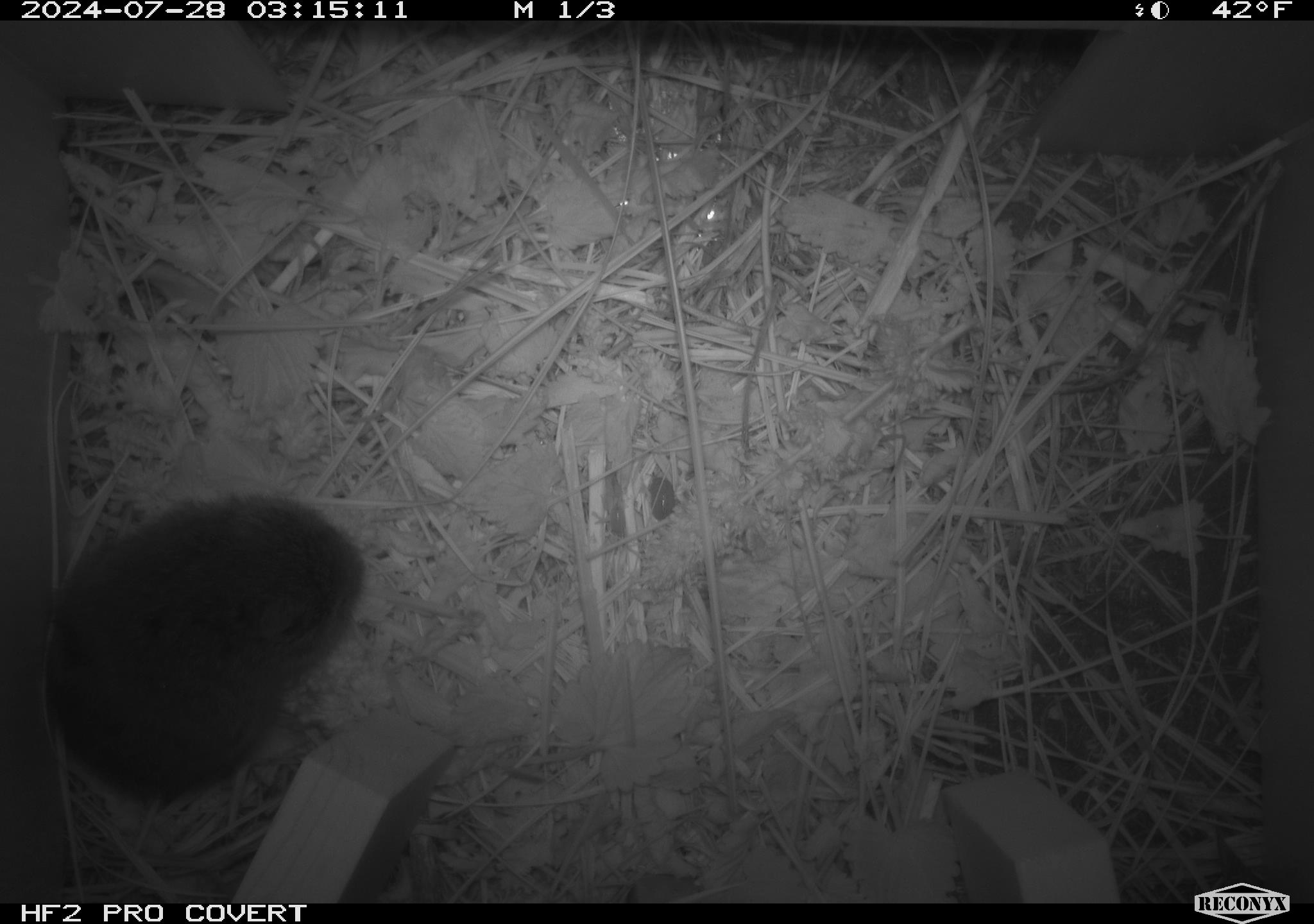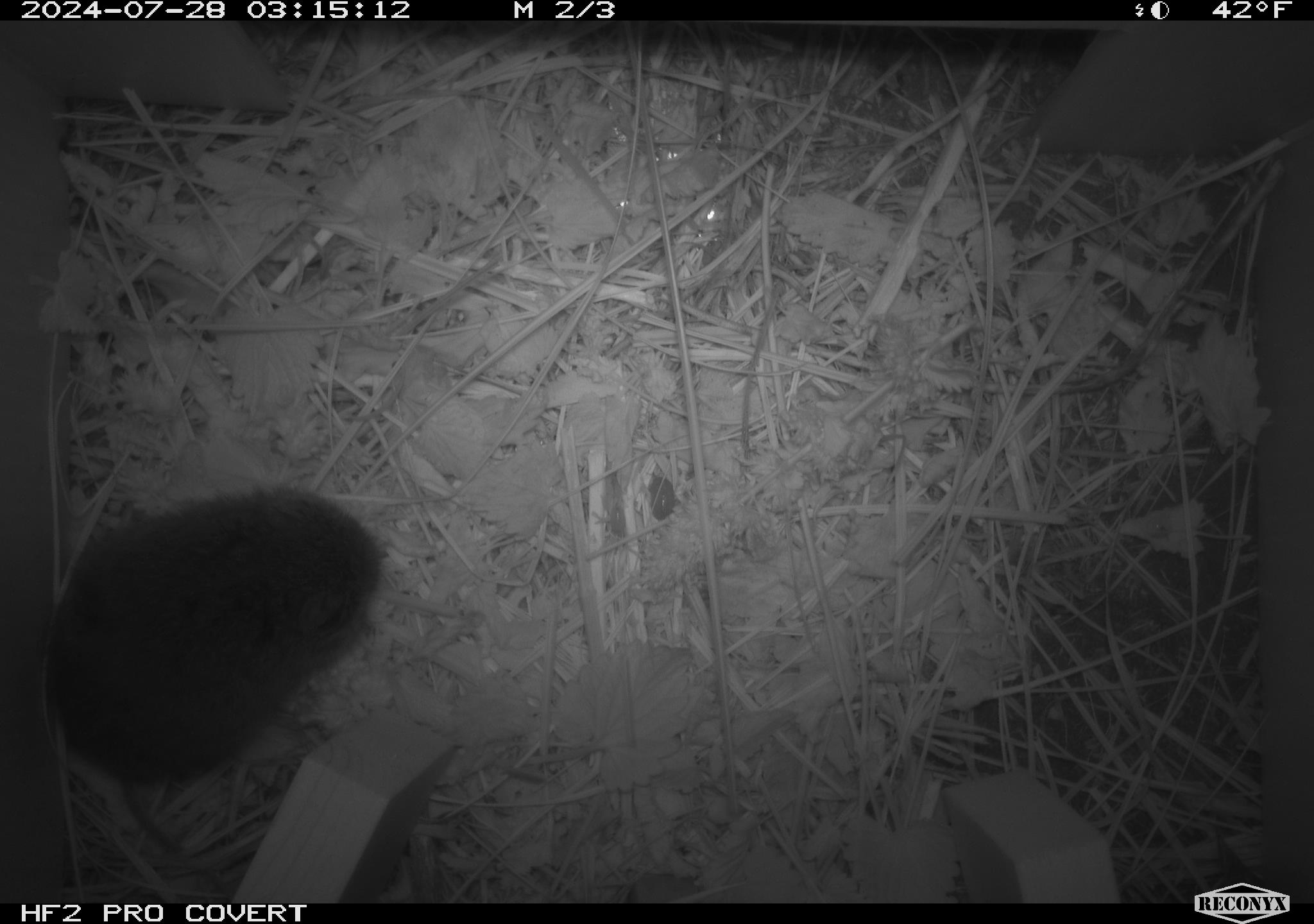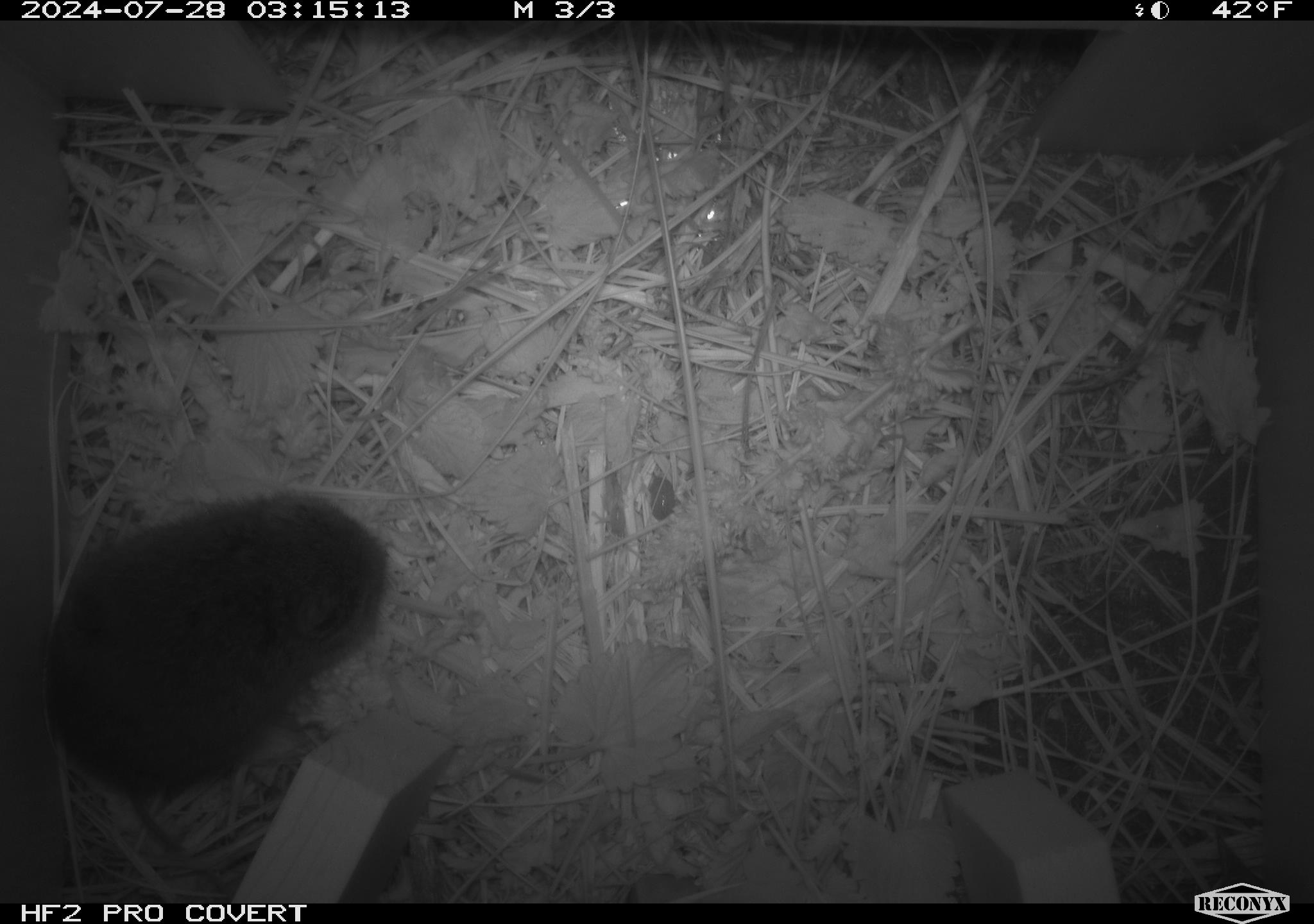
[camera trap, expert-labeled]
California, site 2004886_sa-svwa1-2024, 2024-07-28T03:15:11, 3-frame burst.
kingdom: Animalia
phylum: Chordata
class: Mammalia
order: Rodentia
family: Cricetidae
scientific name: Arvicolinae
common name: voles, lemmings, and muskrats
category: arvicolinae subfamily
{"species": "arvicolinae subfamily (voles, lemmings, and muskrats) (Arvicolinae)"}